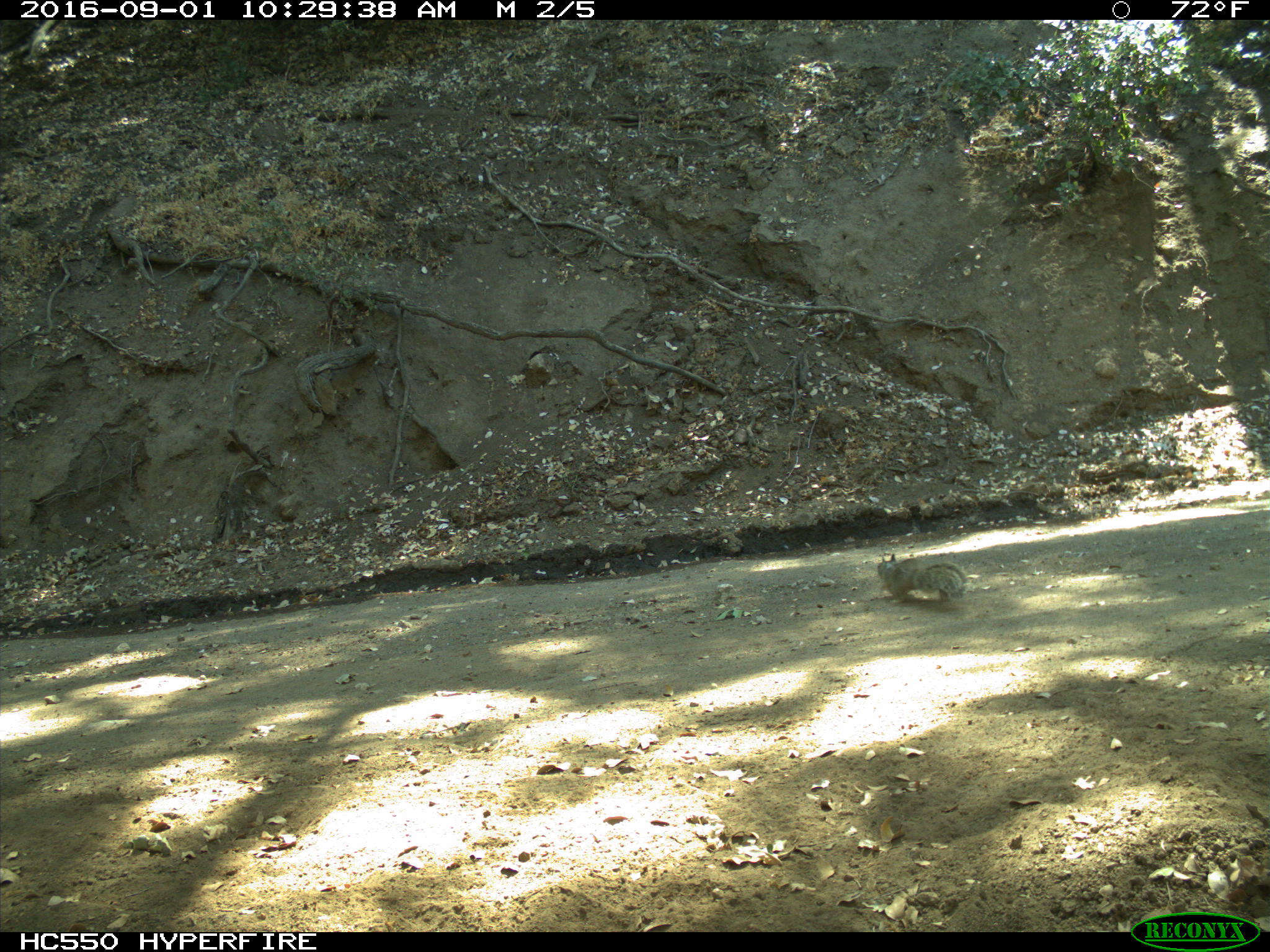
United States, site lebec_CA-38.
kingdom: Animalia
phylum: Chordata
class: Mammalia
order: Rodentia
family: Sciuridae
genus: Otospermophilus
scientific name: Otospermophilus beecheyi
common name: california ground squirrel